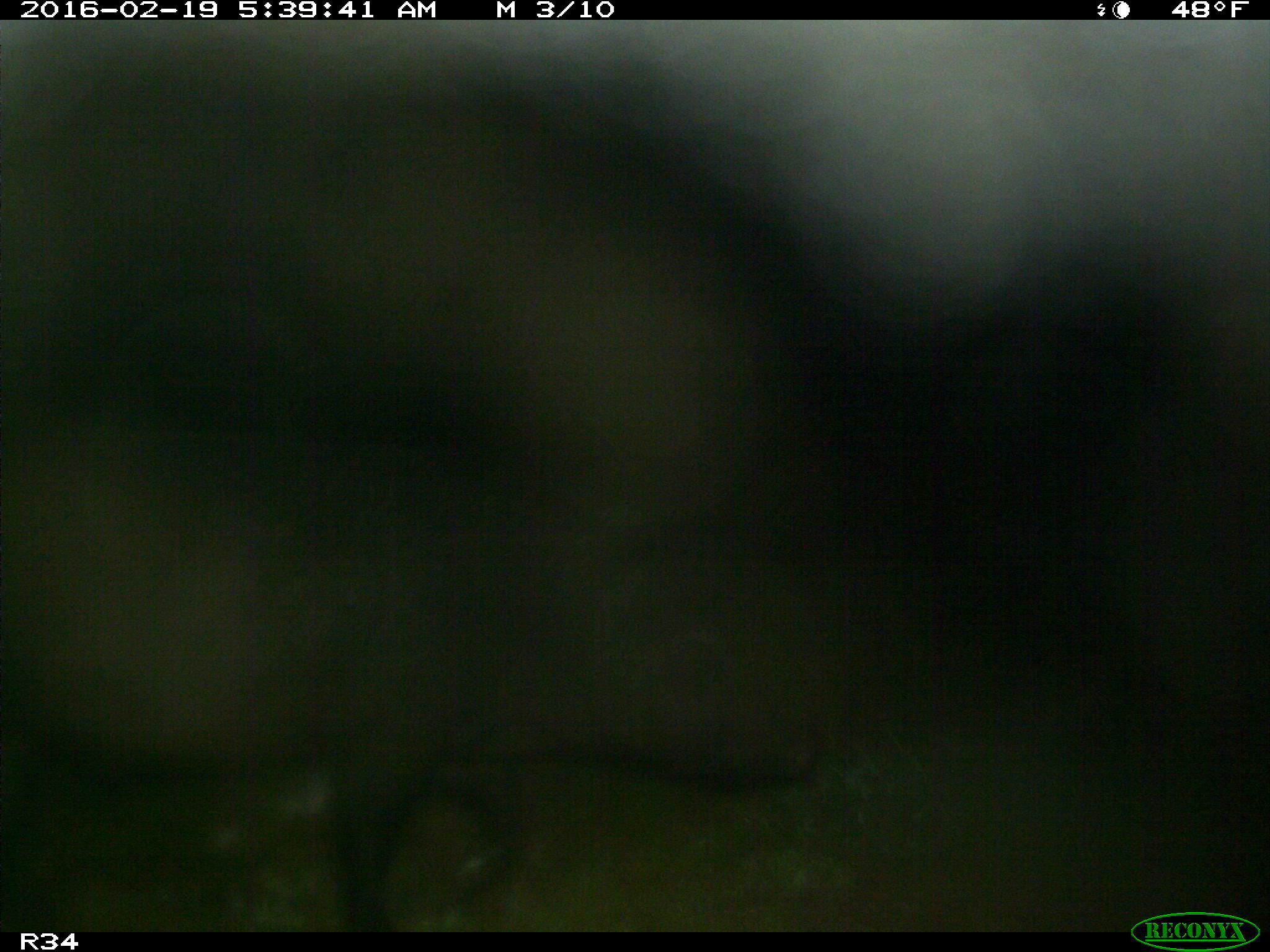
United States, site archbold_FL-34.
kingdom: Animalia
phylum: Chordata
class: Mammalia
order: Artiodactyla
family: Suidae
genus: Sus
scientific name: Sus scrofa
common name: wild boar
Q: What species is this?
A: Sus scrofa (wild boar).